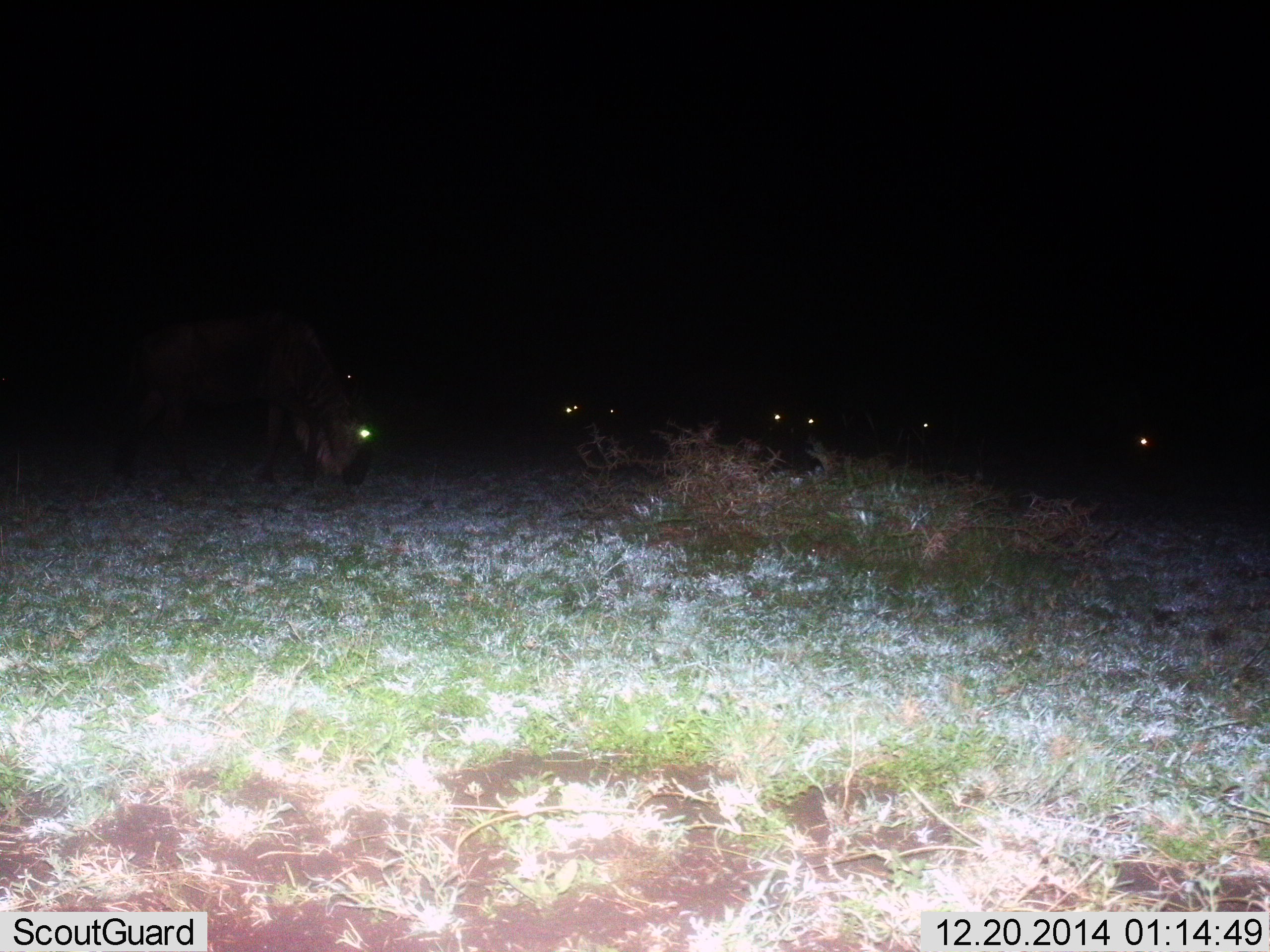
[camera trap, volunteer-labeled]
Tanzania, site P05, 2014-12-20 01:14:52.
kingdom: Animalia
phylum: Chordata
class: Mammalia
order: Artiodactyla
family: Bovidae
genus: Connochaetes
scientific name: Connochaetes taurinus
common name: blue wildebeest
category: wildebeest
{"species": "wildebeest (blue wildebeest) (Connochaetes taurinus)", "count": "7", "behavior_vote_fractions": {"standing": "20%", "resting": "10%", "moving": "0%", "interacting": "0%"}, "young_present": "0%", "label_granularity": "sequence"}